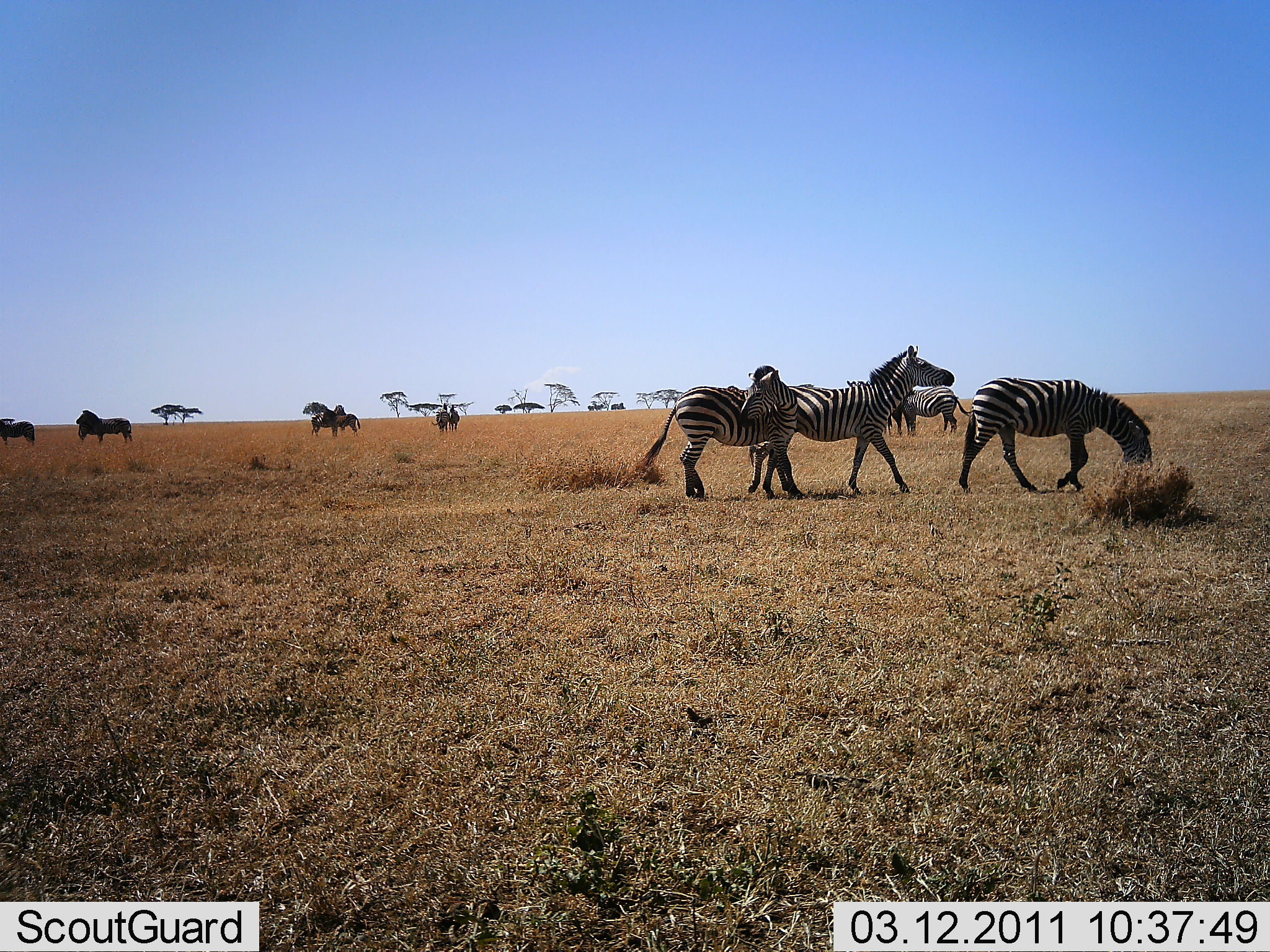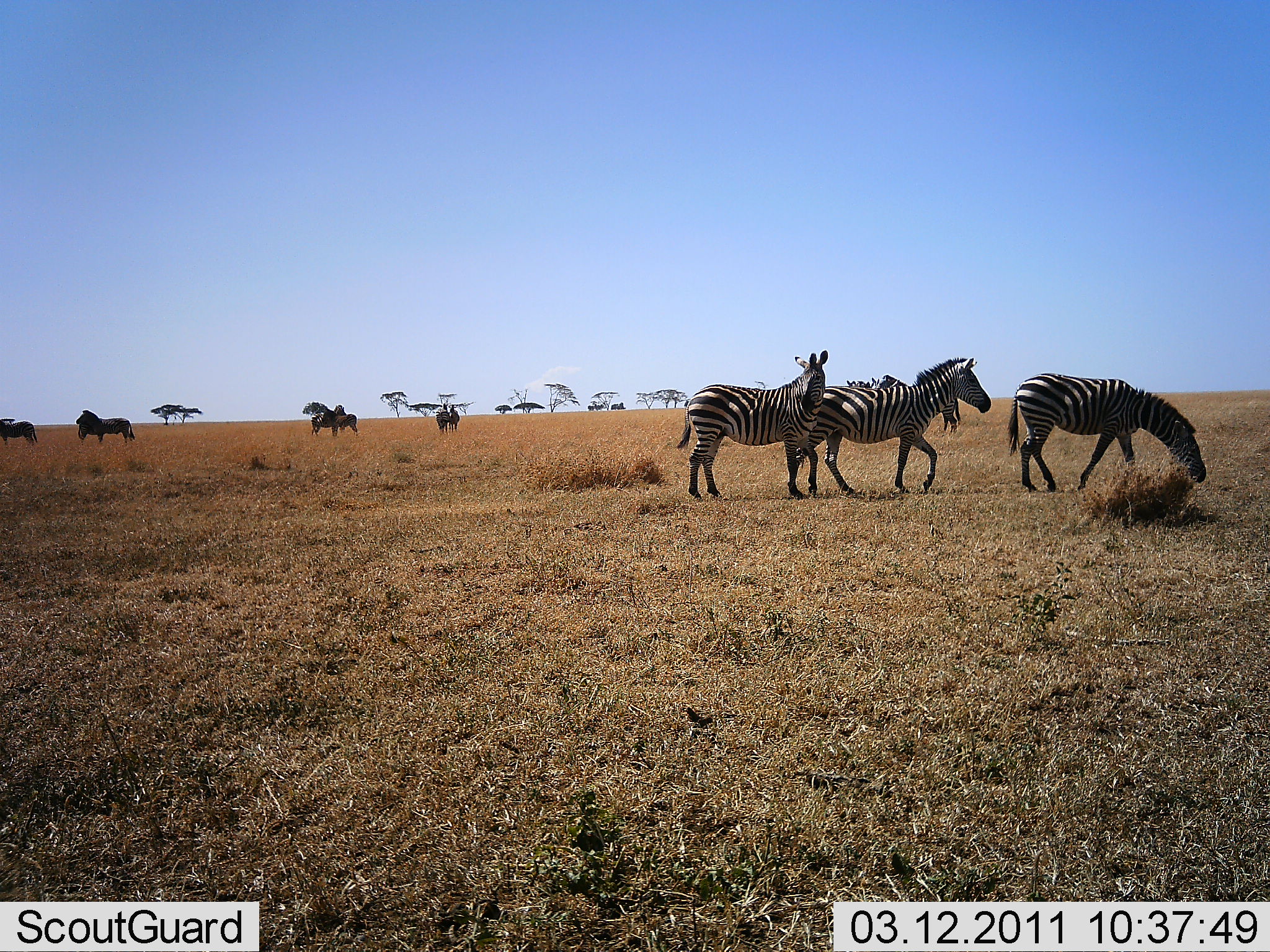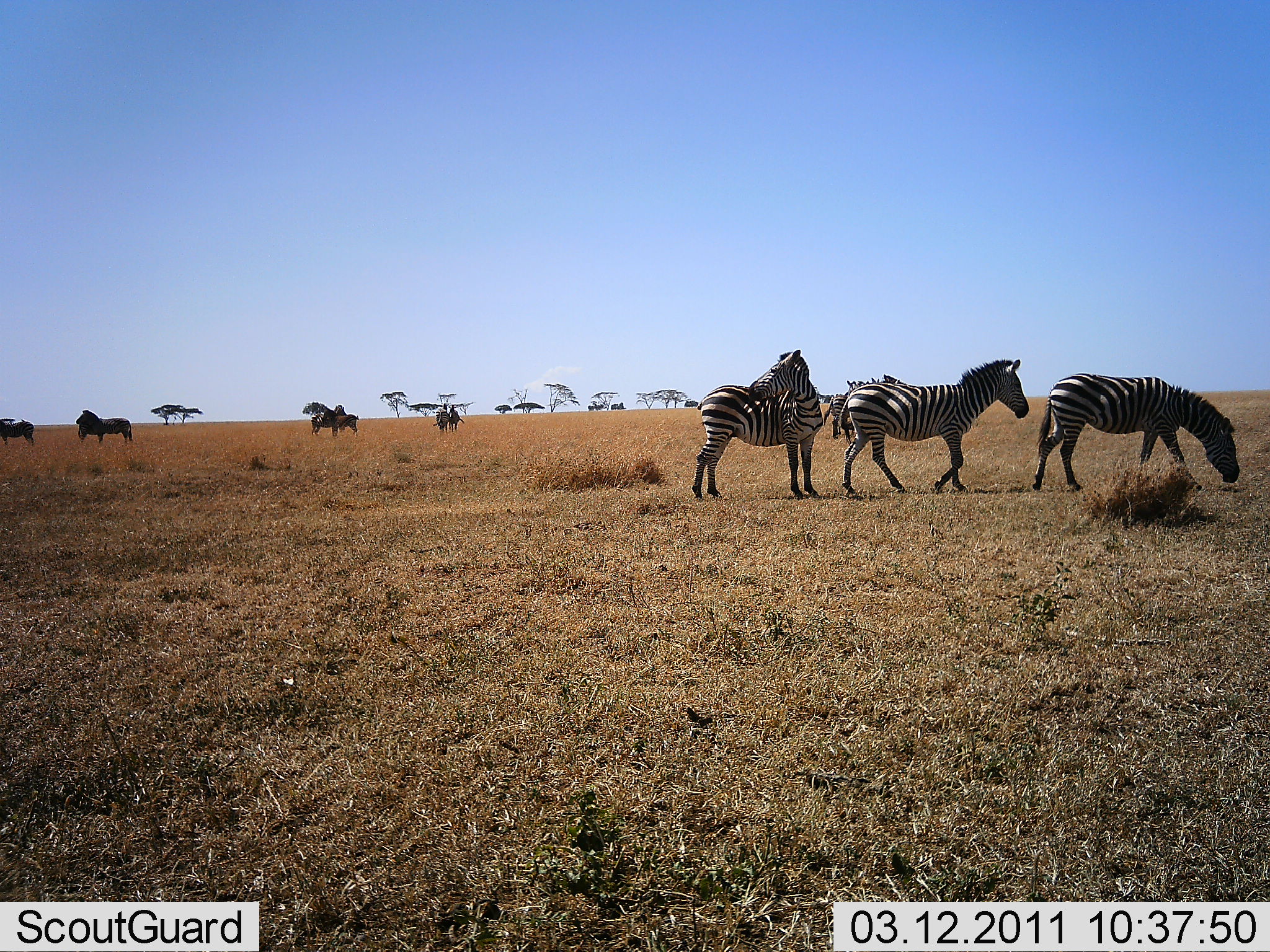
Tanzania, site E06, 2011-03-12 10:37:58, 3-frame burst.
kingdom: Animalia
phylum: Chordata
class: Mammalia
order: Perissodactyla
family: Equidae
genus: Equus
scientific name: Equus quagga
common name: plains zebra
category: zebra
Zebra (plains zebra) (Equus quagga), count 10. Behavior (volunteer vote fractions): standing 79%, resting 0%, moving 71%, interacting 21%. Young present (vote fraction): 0%. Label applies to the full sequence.